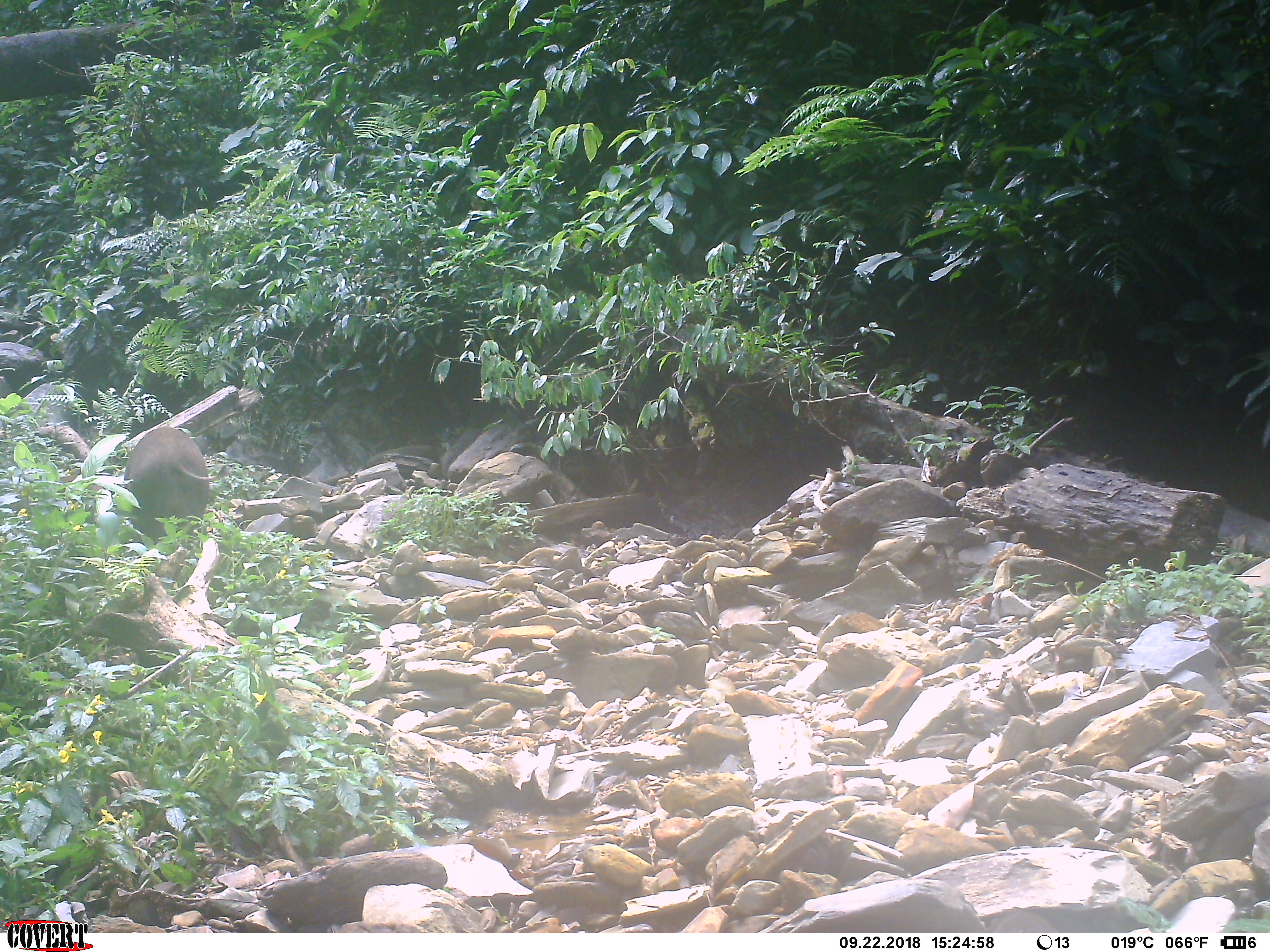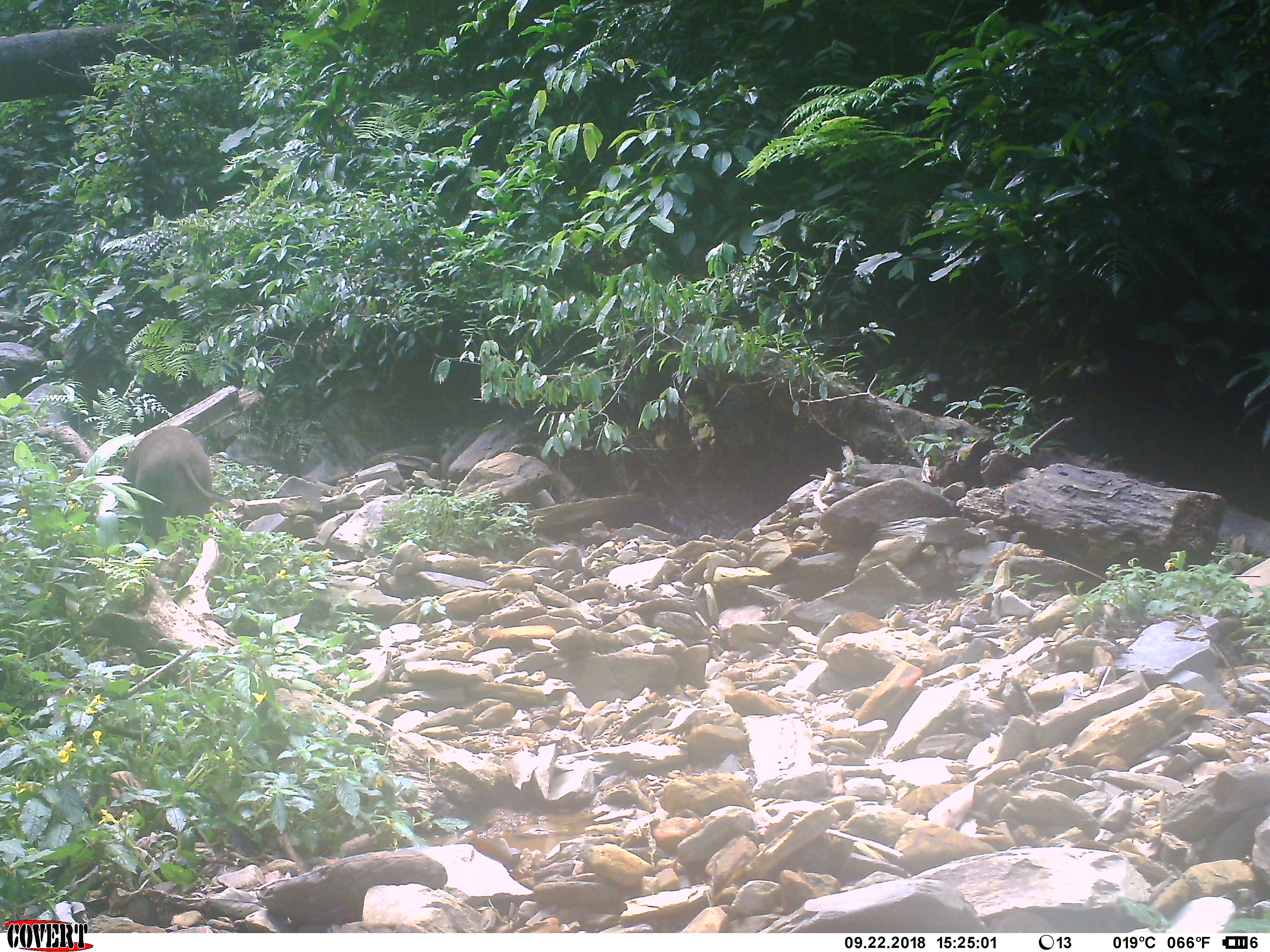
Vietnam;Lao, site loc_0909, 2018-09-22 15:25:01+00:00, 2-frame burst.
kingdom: Animalia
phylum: Chordata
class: Mammalia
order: Artiodactyla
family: Suidae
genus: Sus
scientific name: Sus scrofa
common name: eurasian wild pig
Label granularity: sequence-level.